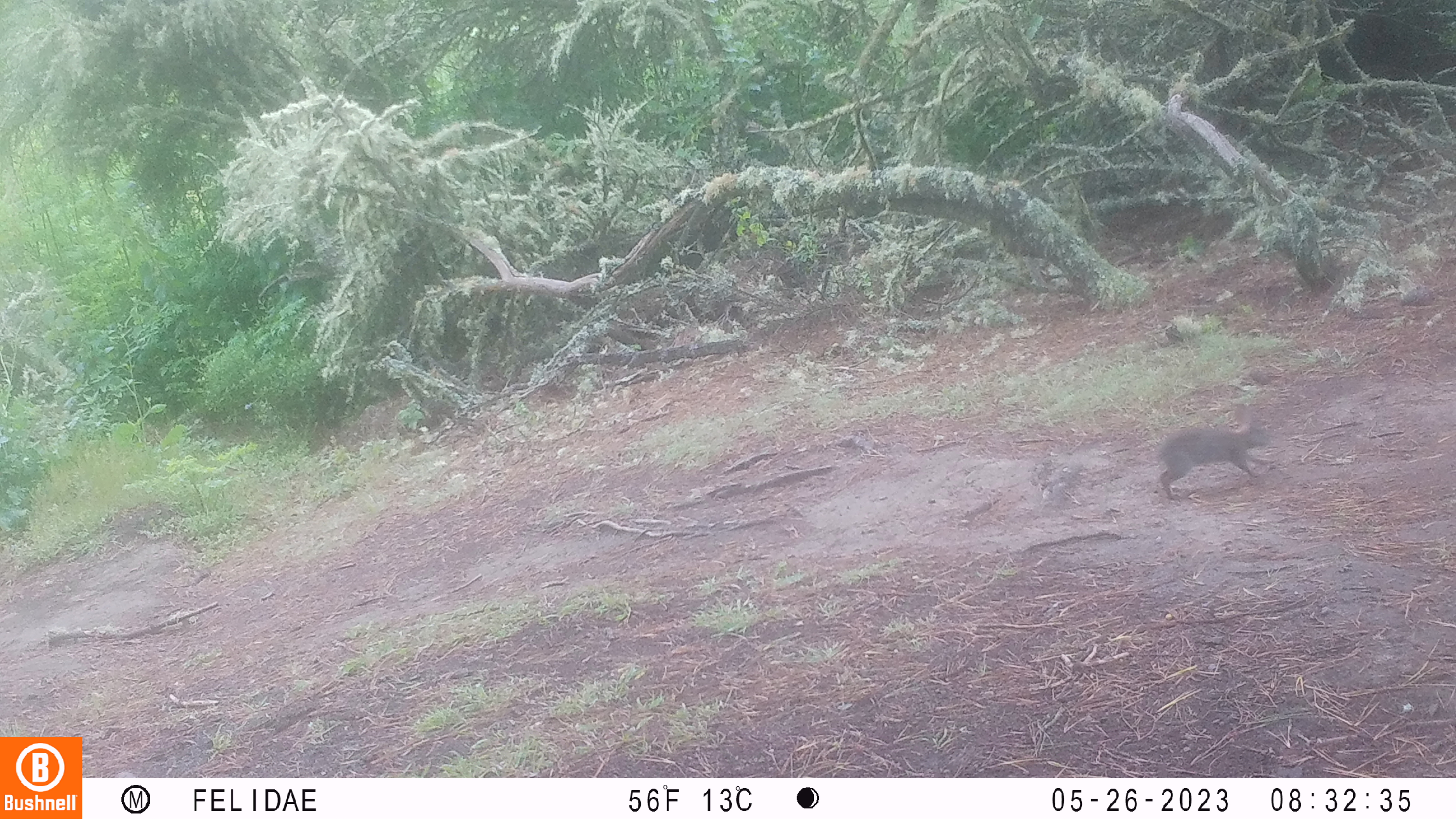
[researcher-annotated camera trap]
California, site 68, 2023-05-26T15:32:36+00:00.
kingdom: Animalia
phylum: Chordata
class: Mammalia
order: Lagomorpha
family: Leporidae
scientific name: Leporidae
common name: rabbit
Rabbit (Leporidae).